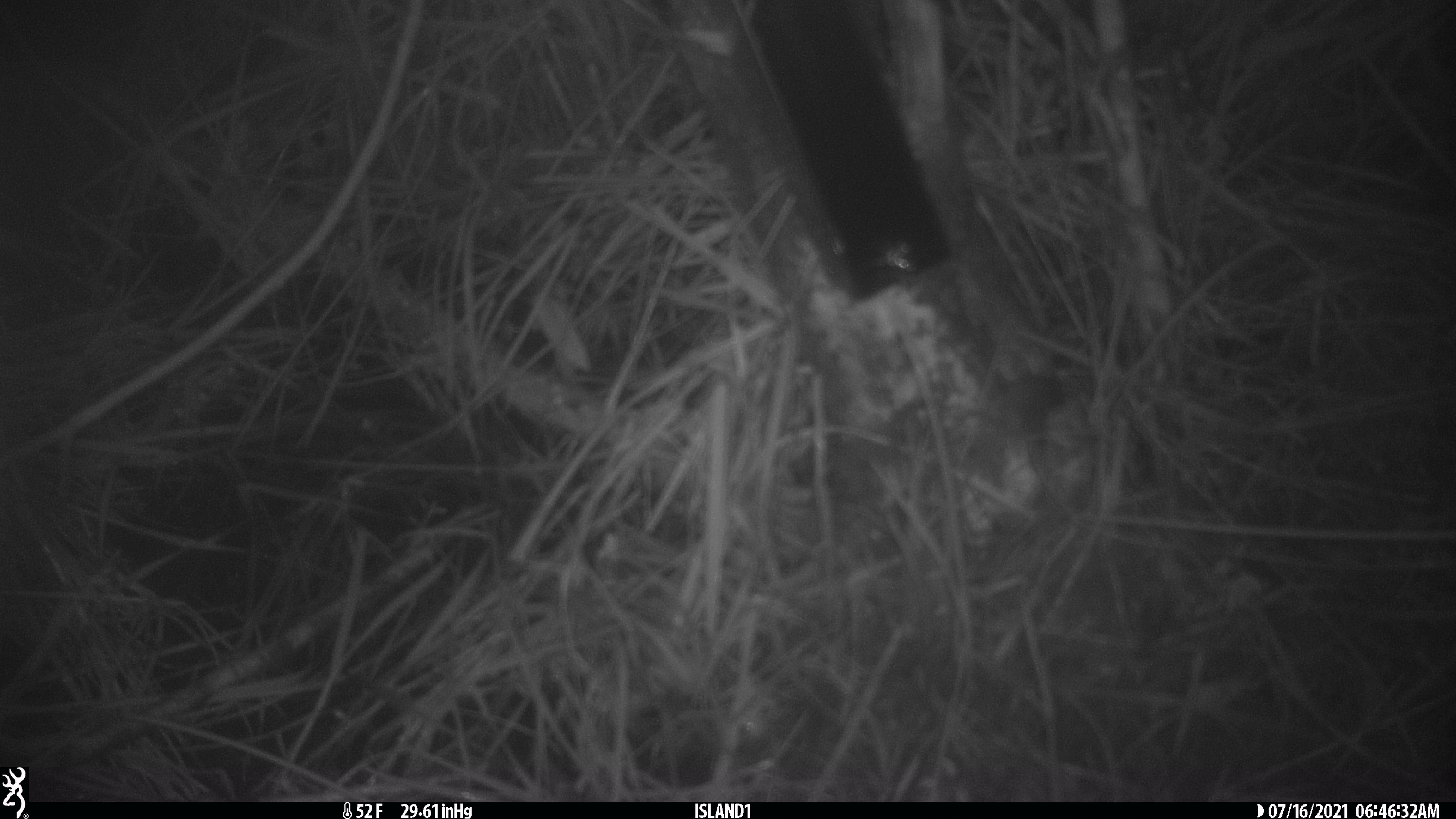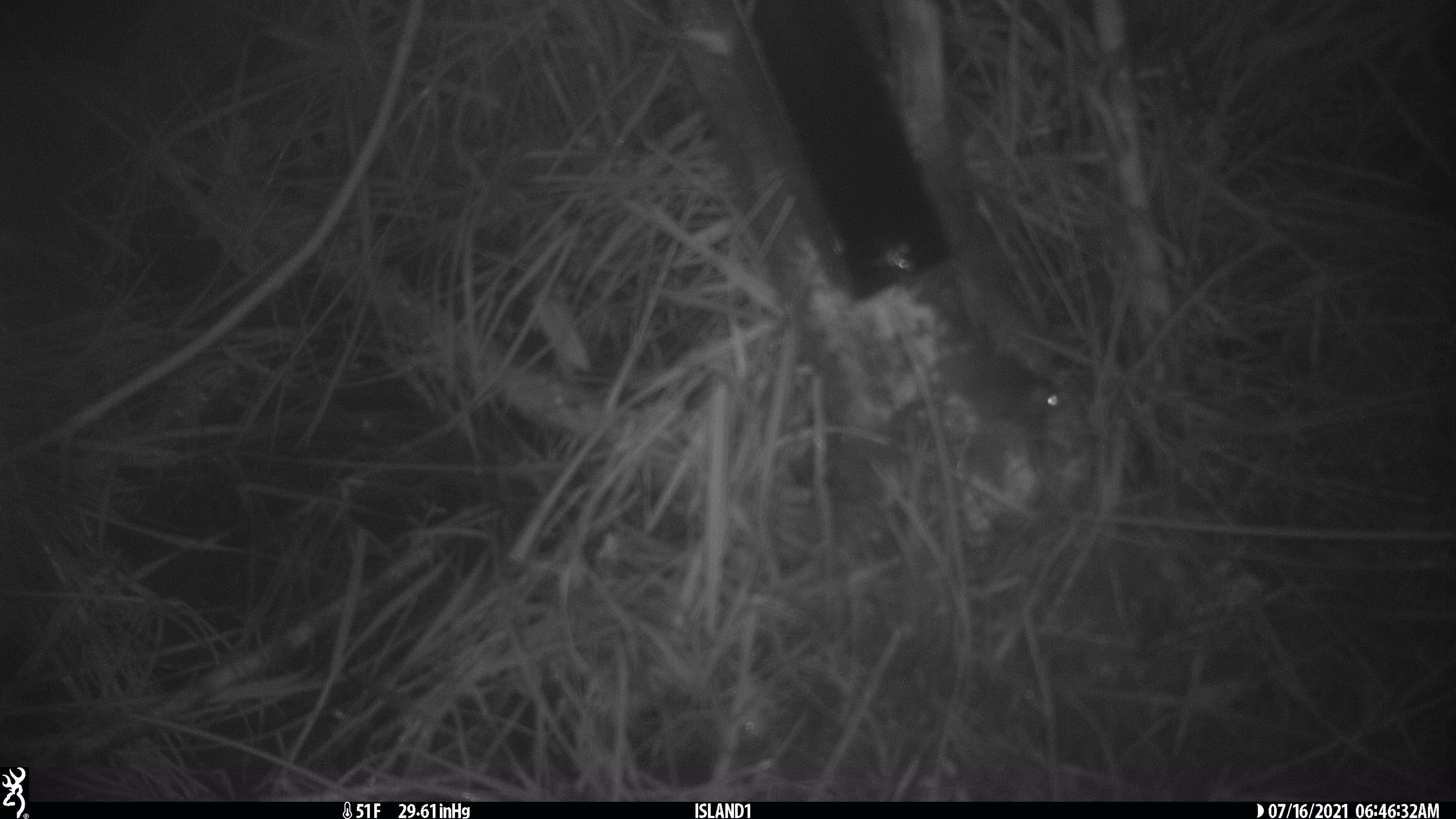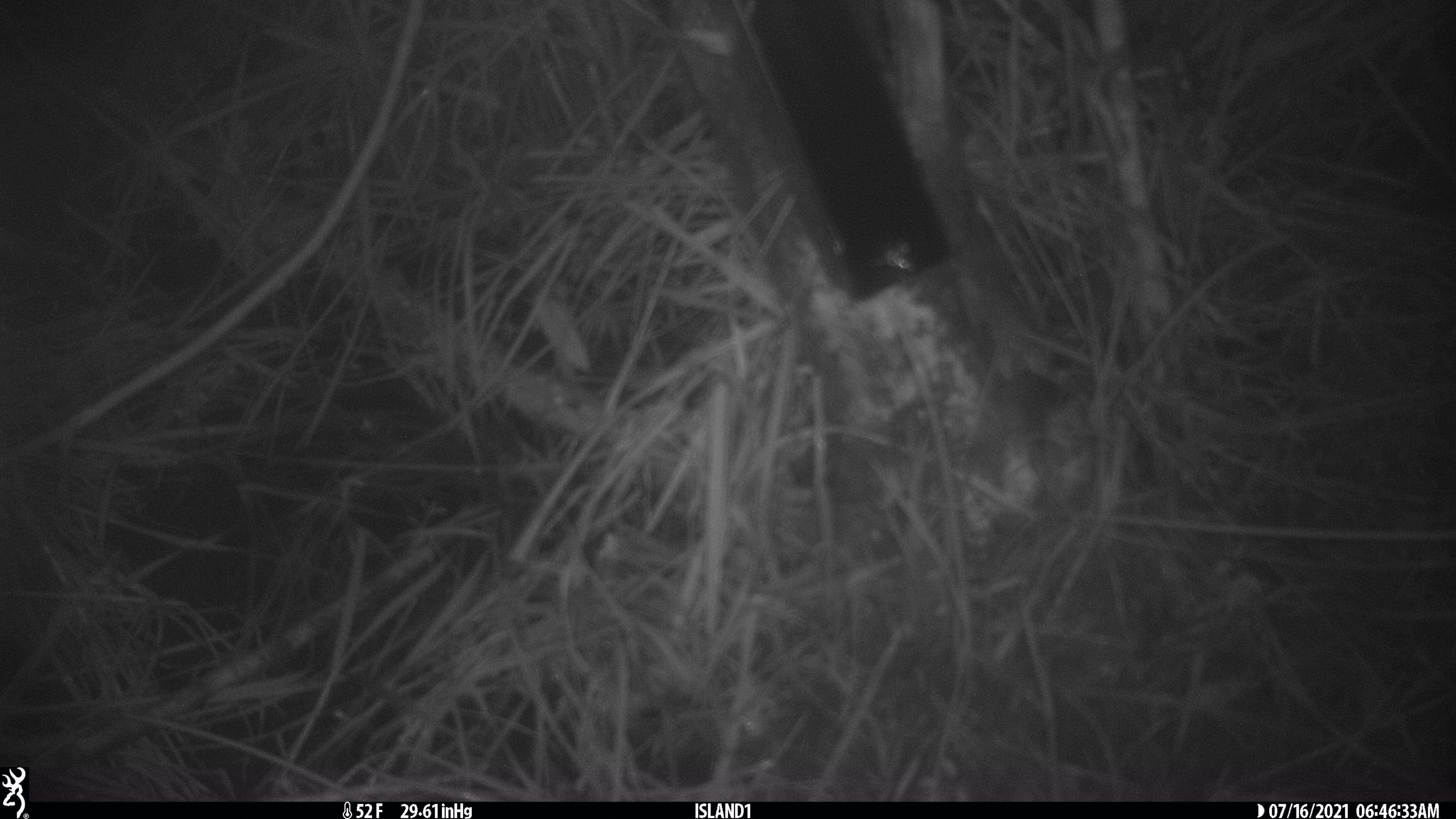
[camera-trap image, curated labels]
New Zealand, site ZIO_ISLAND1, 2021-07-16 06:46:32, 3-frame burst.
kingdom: Animalia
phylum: Chordata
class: Mammalia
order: Rodentia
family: Muridae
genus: Mus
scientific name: Mus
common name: mouse